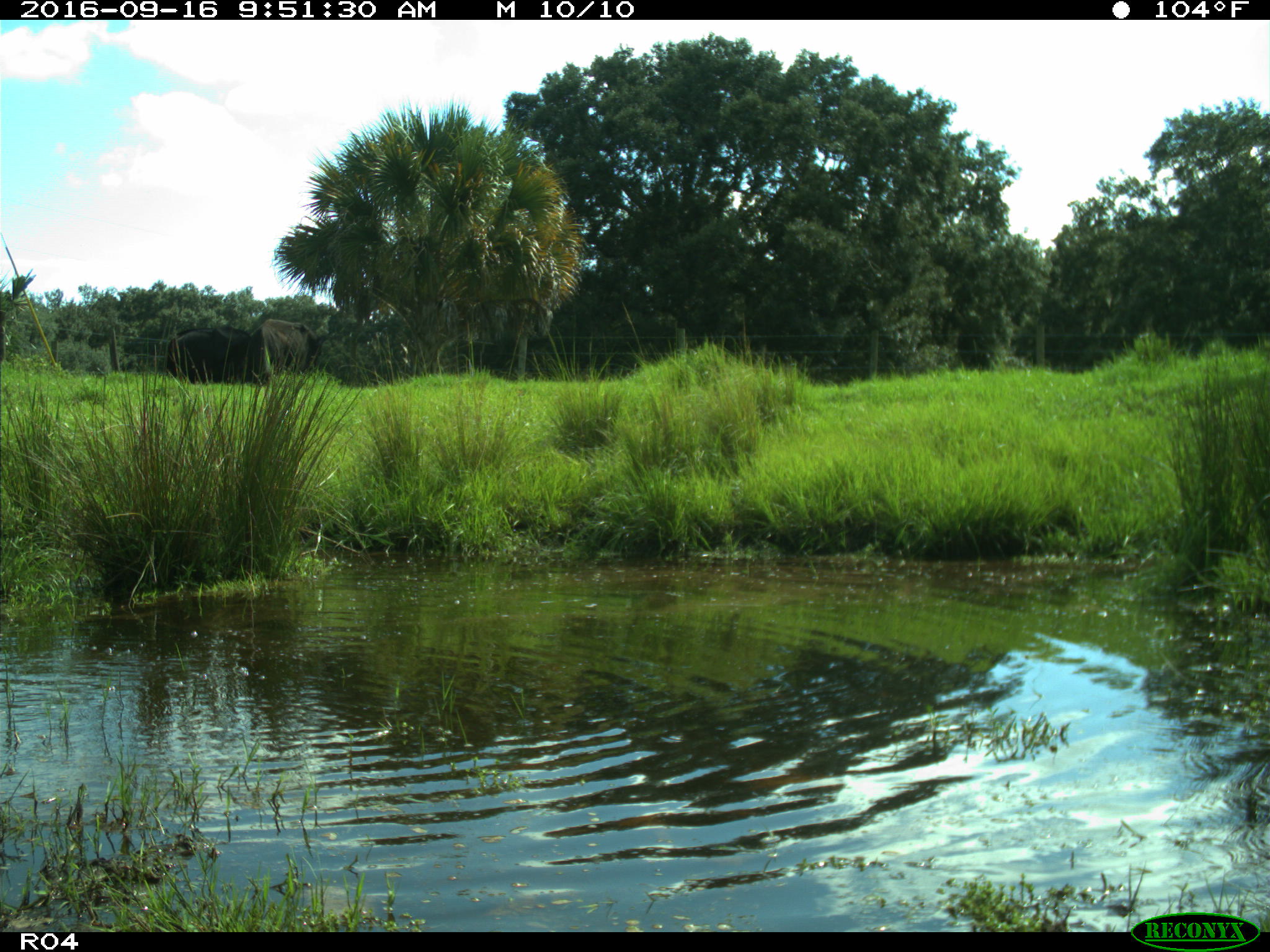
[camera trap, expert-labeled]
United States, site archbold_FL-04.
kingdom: Animalia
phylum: Chordata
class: Mammalia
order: Artiodactyla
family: Bovidae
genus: Bos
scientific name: Bos taurus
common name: domestic cow